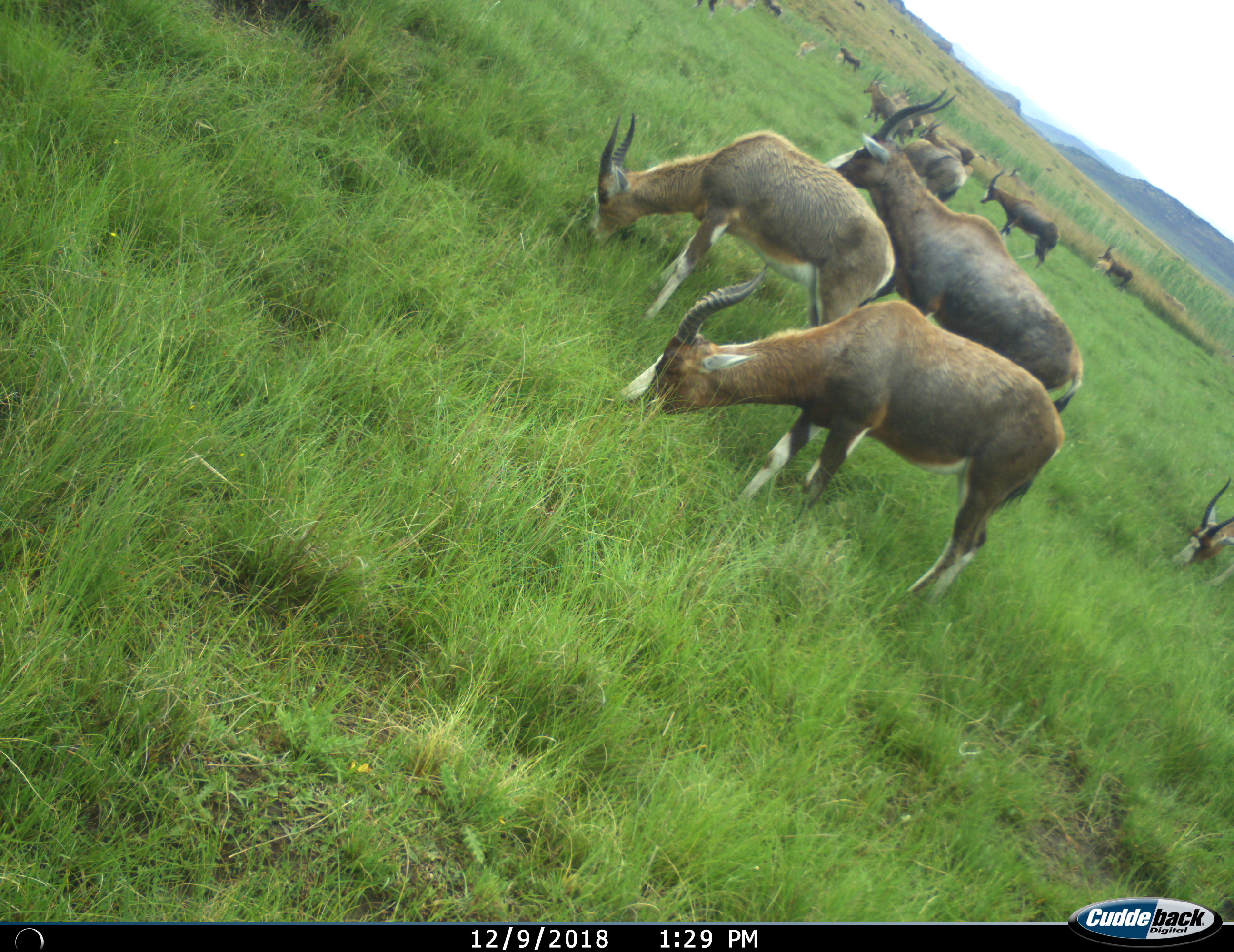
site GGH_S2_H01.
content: unidentified animal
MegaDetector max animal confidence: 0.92